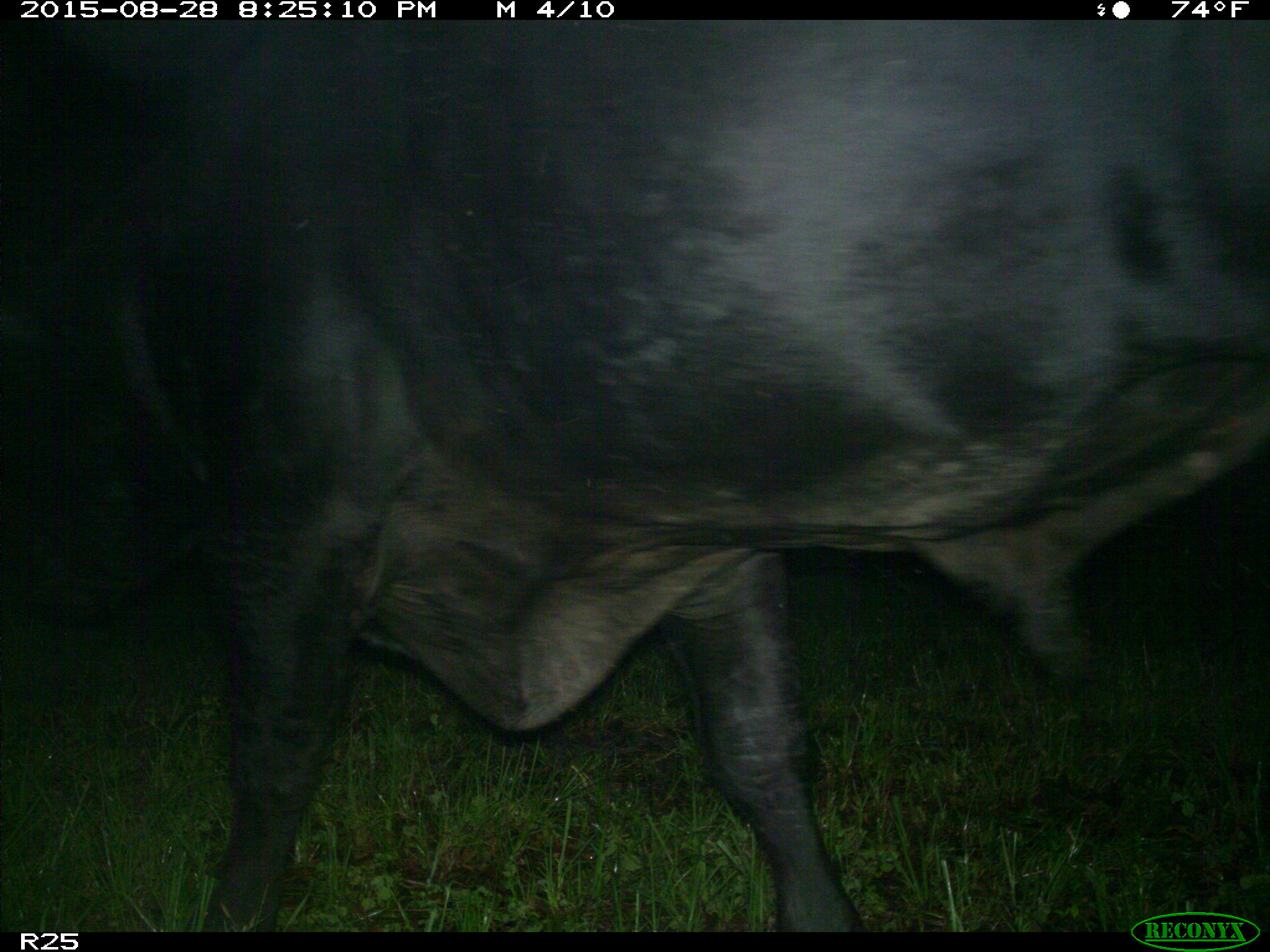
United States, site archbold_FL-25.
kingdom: Animalia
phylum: Chordata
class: Mammalia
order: Artiodactyla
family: Bovidae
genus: Bos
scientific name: Bos taurus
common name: domestic cow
Bos taurus (domestic cow).